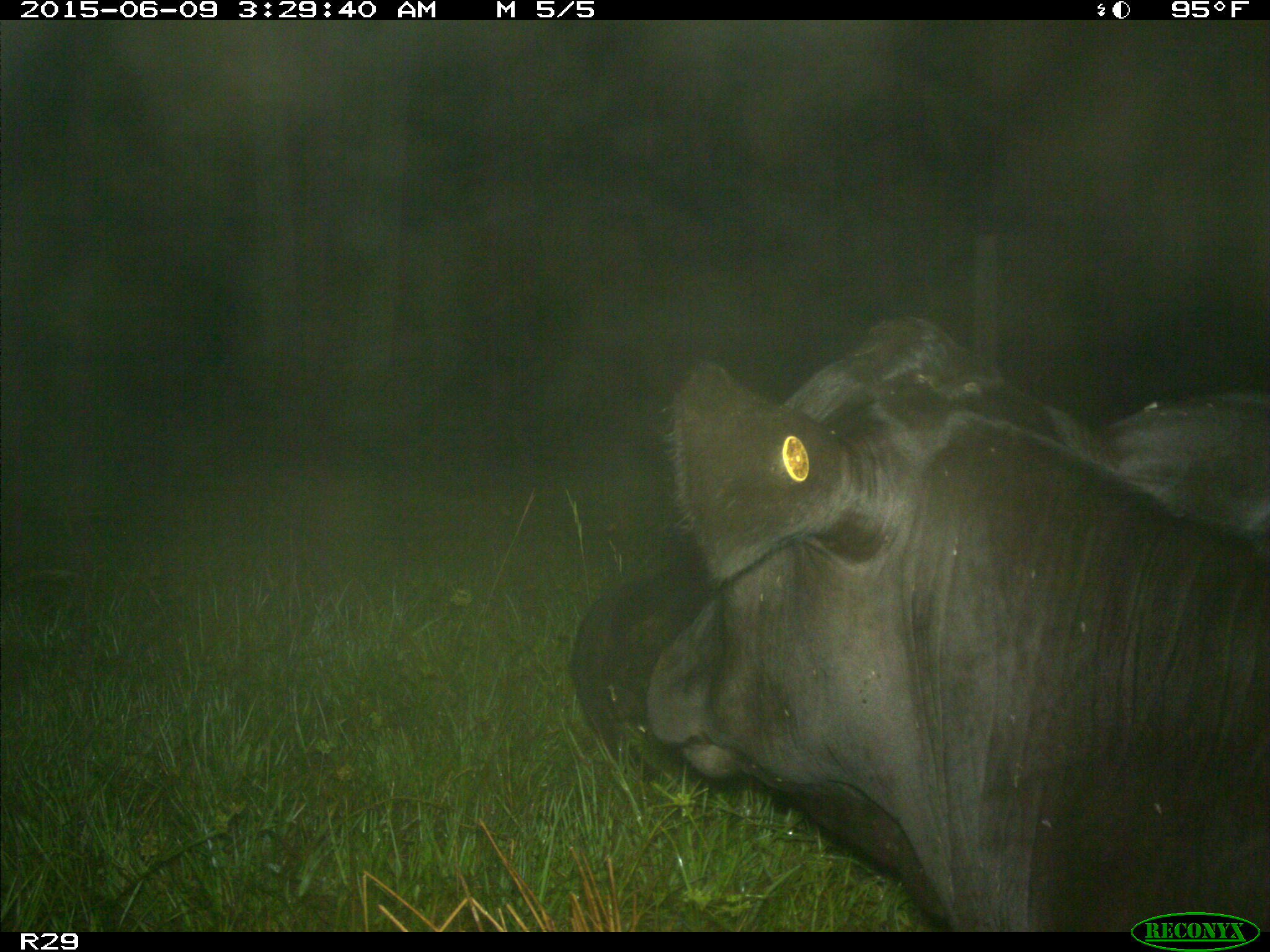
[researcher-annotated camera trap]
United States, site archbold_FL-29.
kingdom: Animalia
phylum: Chordata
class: Mammalia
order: Artiodactyla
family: Bovidae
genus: Bos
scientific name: Bos taurus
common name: domestic cow